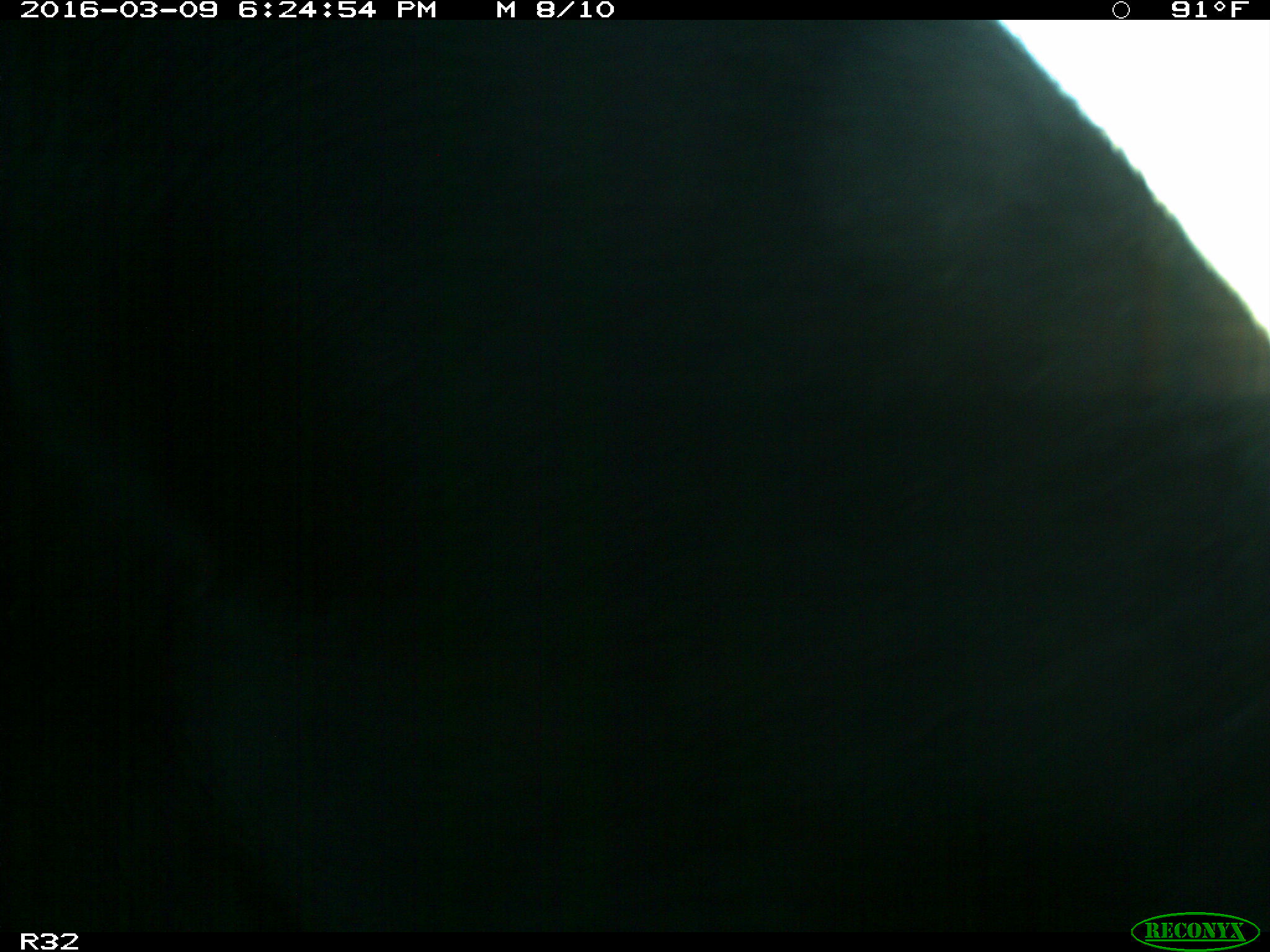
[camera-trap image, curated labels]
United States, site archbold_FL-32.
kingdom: Animalia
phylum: Chordata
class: Mammalia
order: Artiodactyla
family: Bovidae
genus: Bos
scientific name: Bos taurus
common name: domestic cow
Bos taurus (domestic cow).